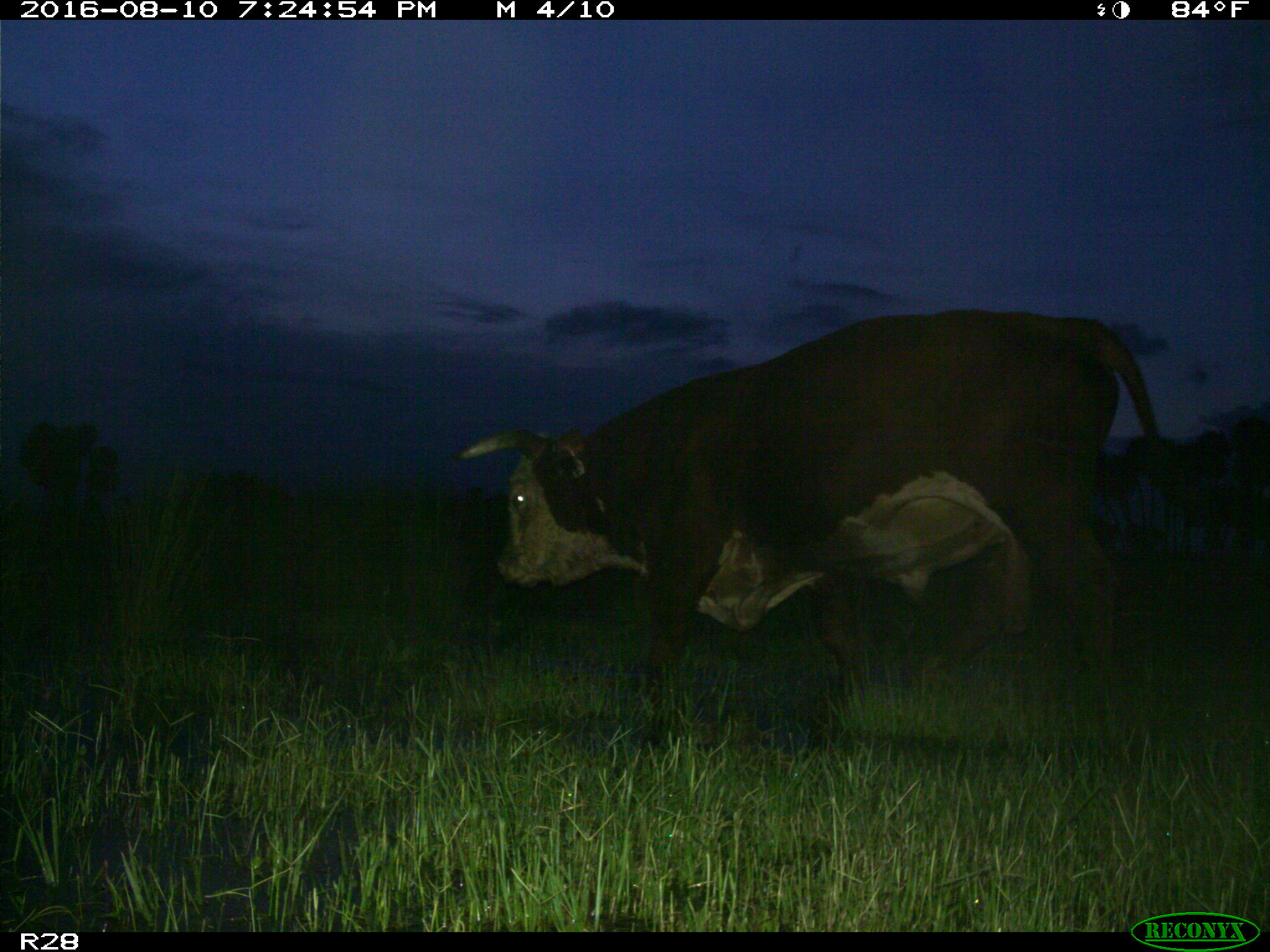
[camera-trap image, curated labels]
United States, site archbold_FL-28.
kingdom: Animalia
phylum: Chordata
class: Mammalia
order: Artiodactyla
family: Bovidae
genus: Bos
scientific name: Bos taurus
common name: domestic cow